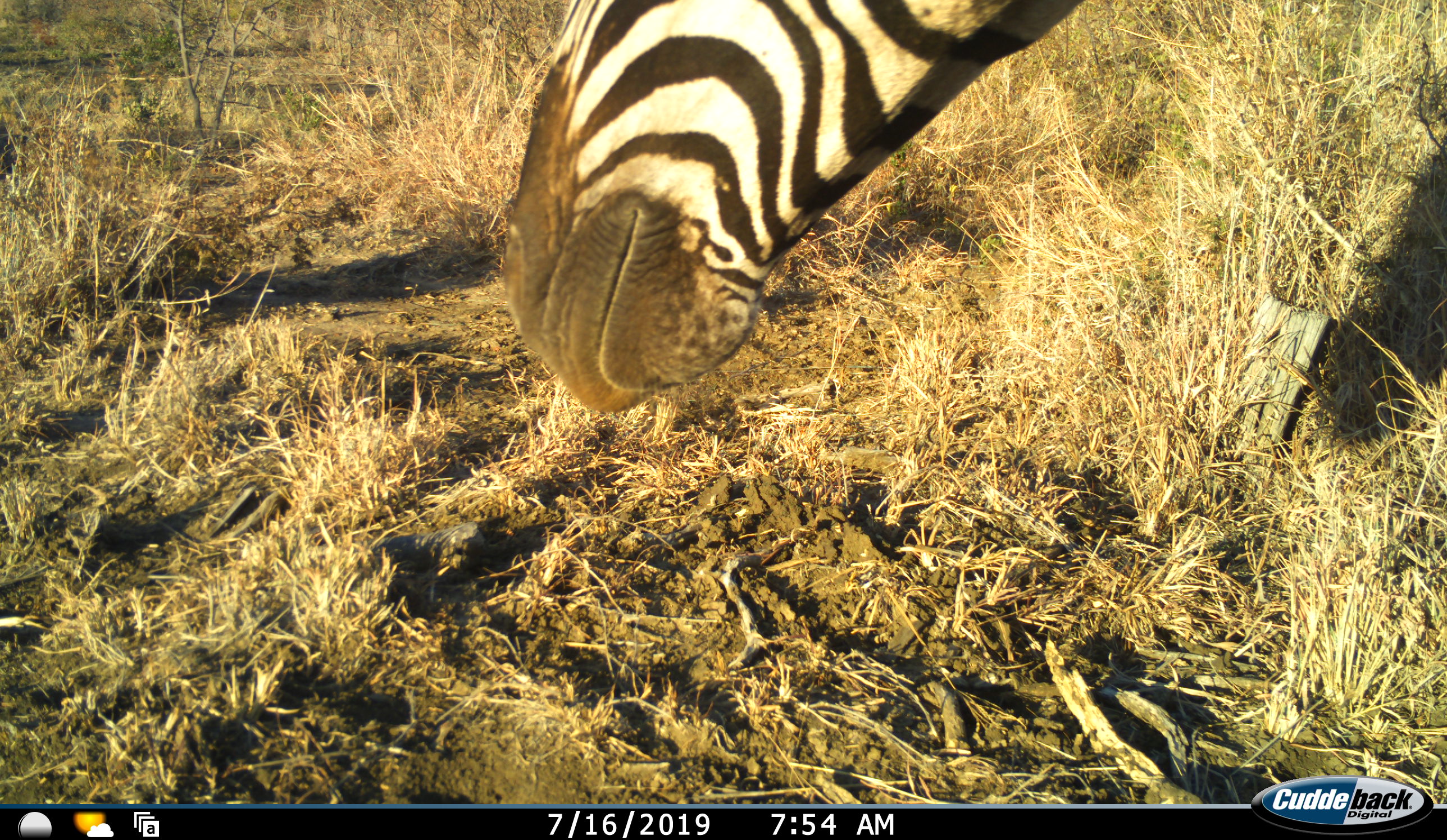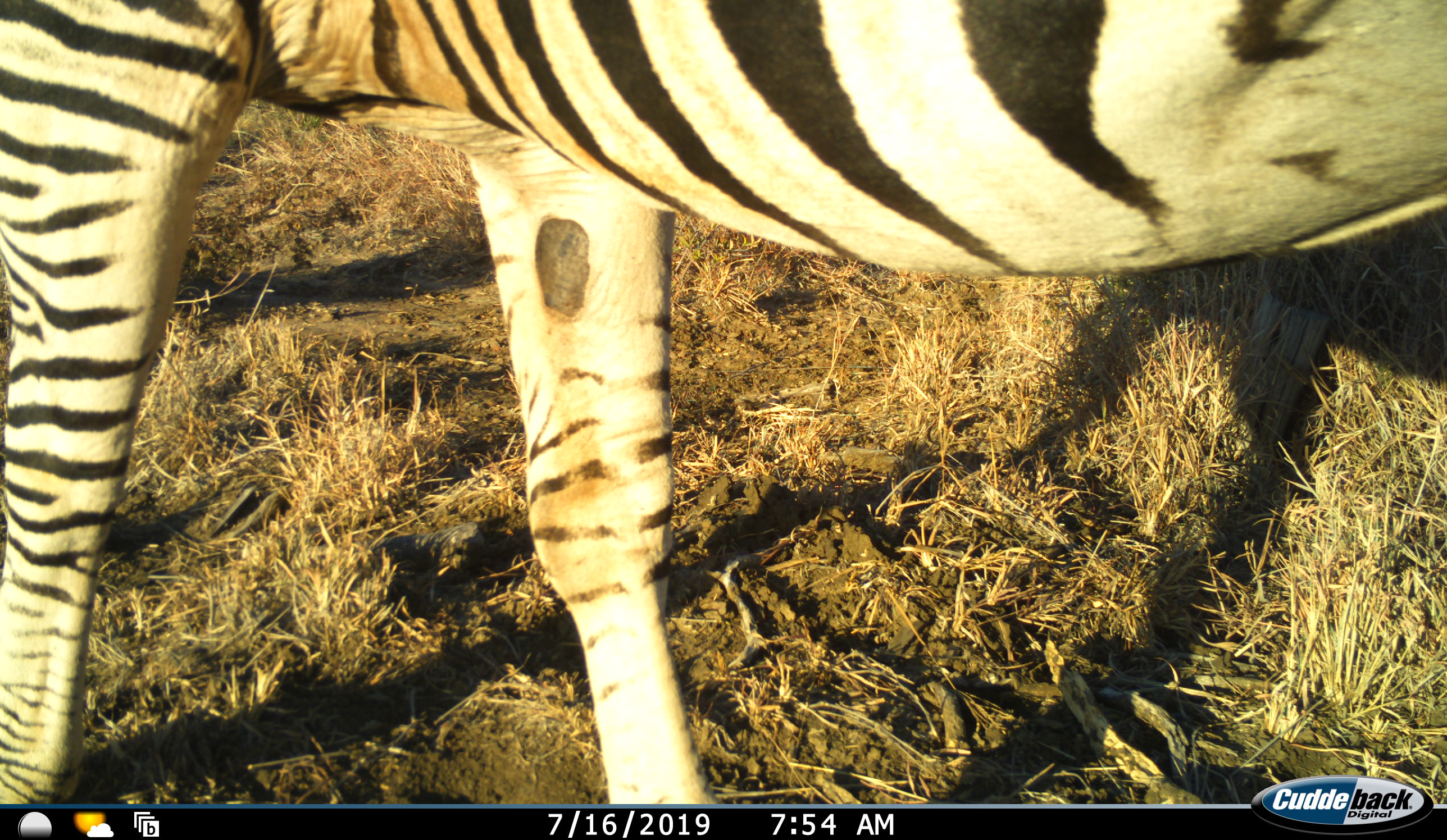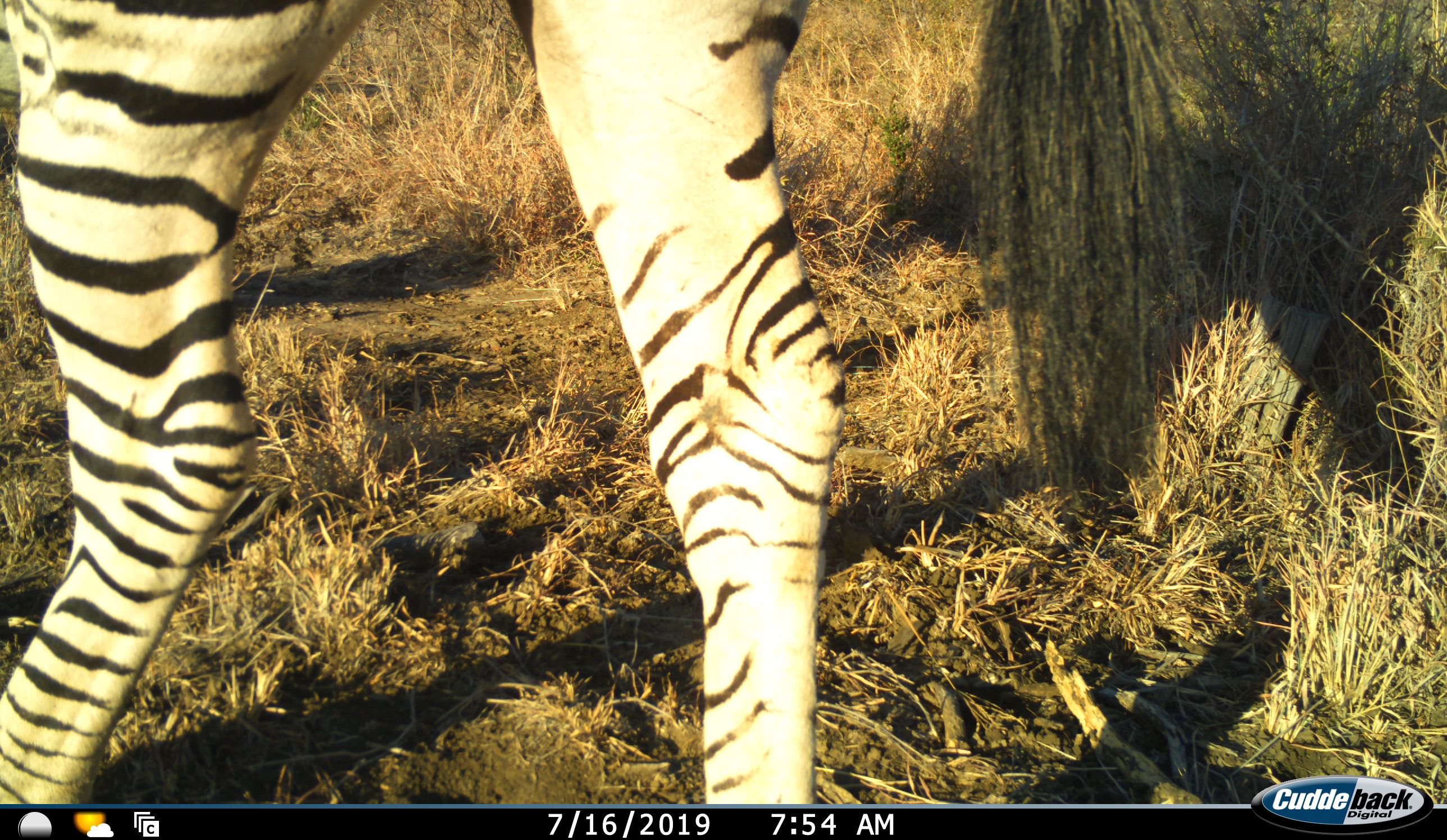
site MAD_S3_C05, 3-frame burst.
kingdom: Animalia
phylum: Chordata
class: Mammalia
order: Perissodactyla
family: Equidae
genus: Equus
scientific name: Equus quagga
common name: plains zebra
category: zebraplains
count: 1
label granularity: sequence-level